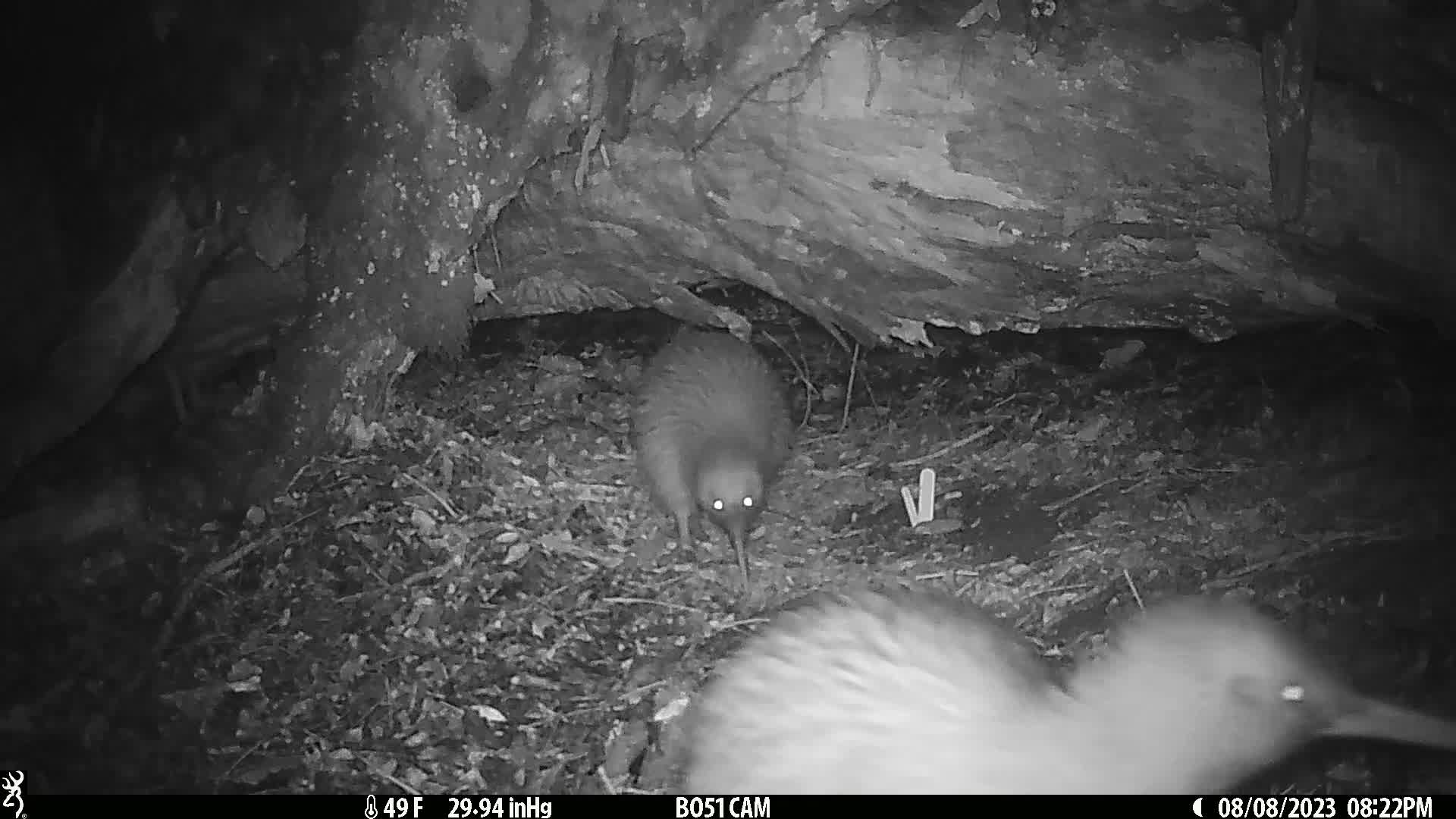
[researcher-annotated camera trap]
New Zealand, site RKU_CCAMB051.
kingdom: Animalia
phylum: Chordata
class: Aves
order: Apterygiformes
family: Apterygidae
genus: Apteryx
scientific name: Apteryx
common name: kiwi